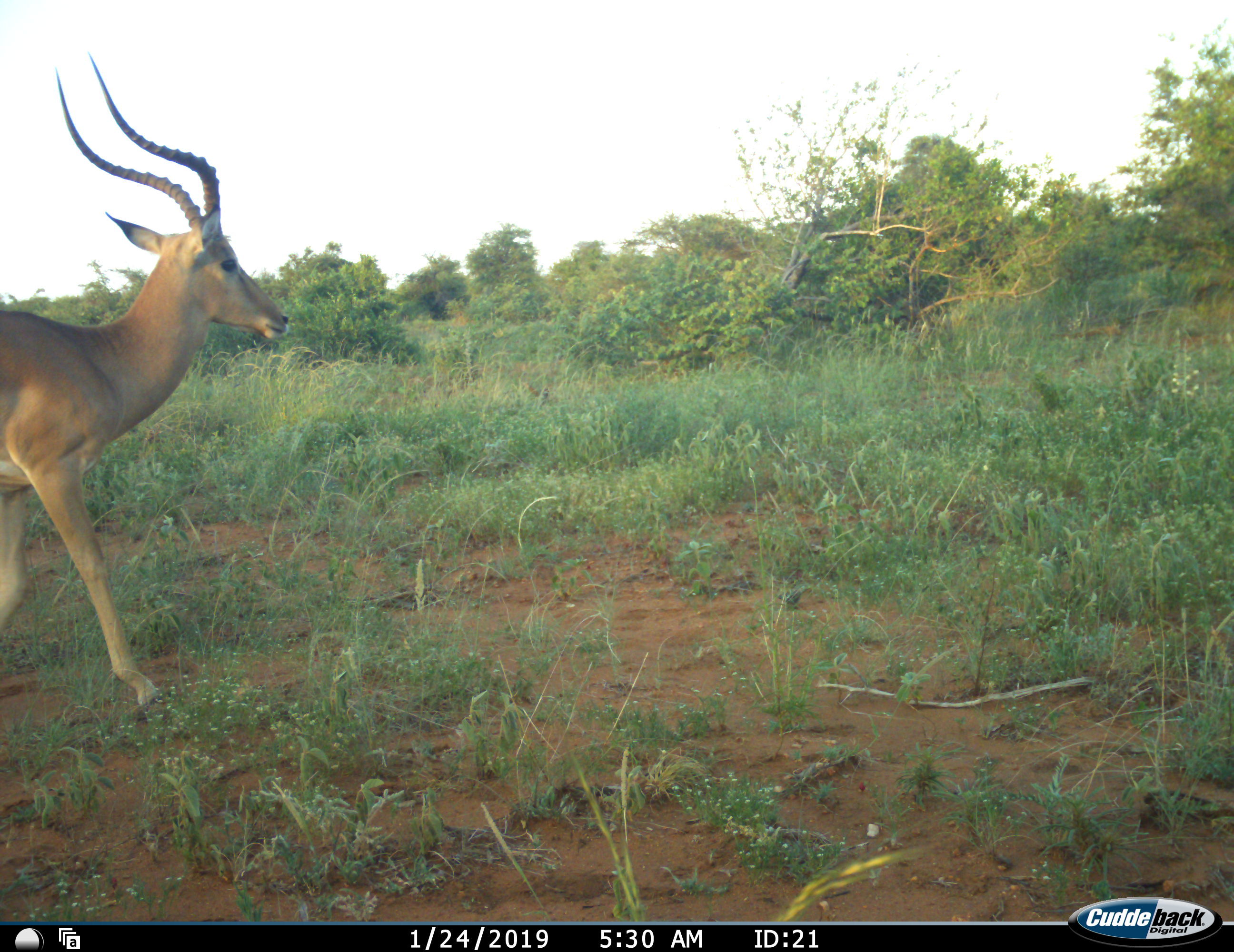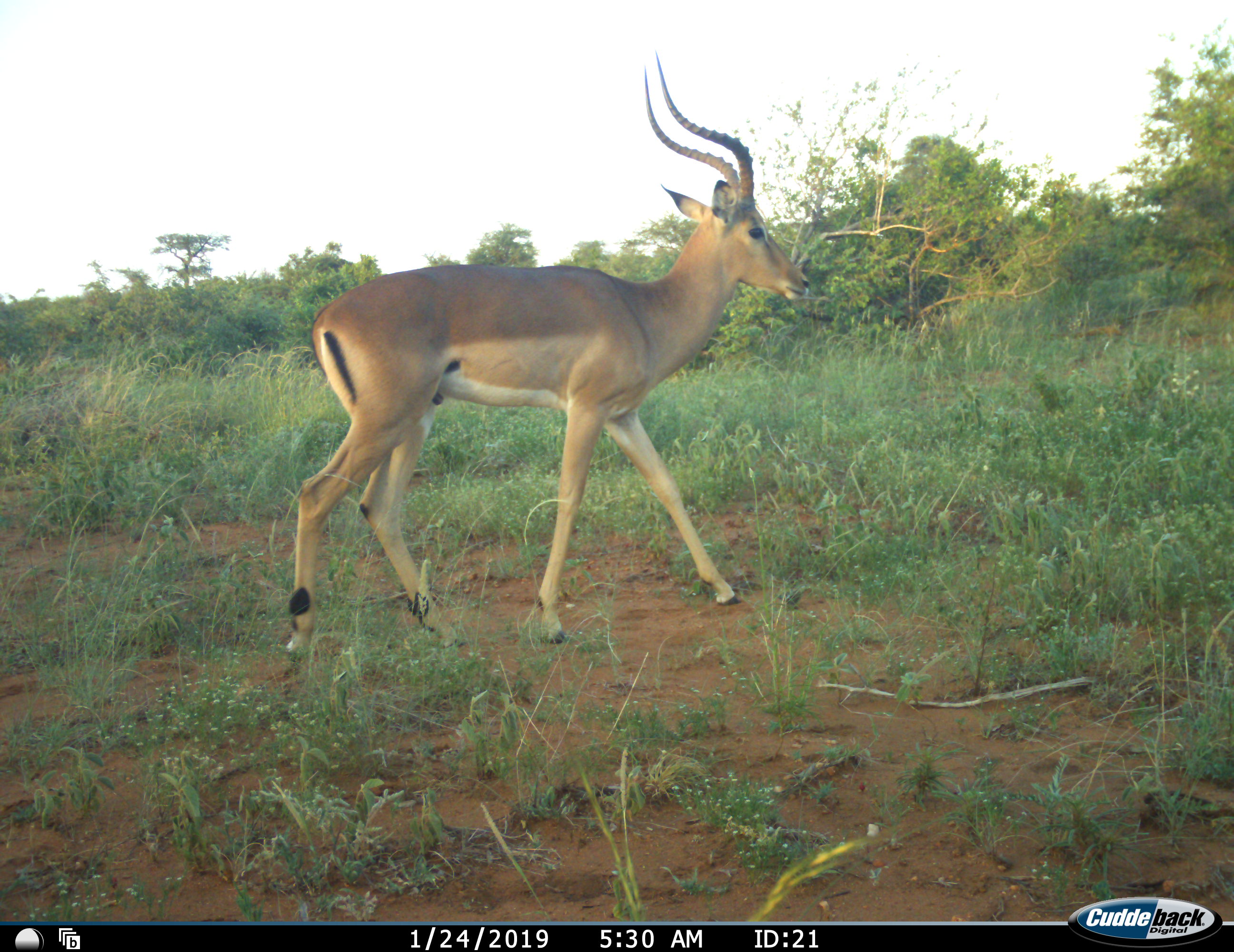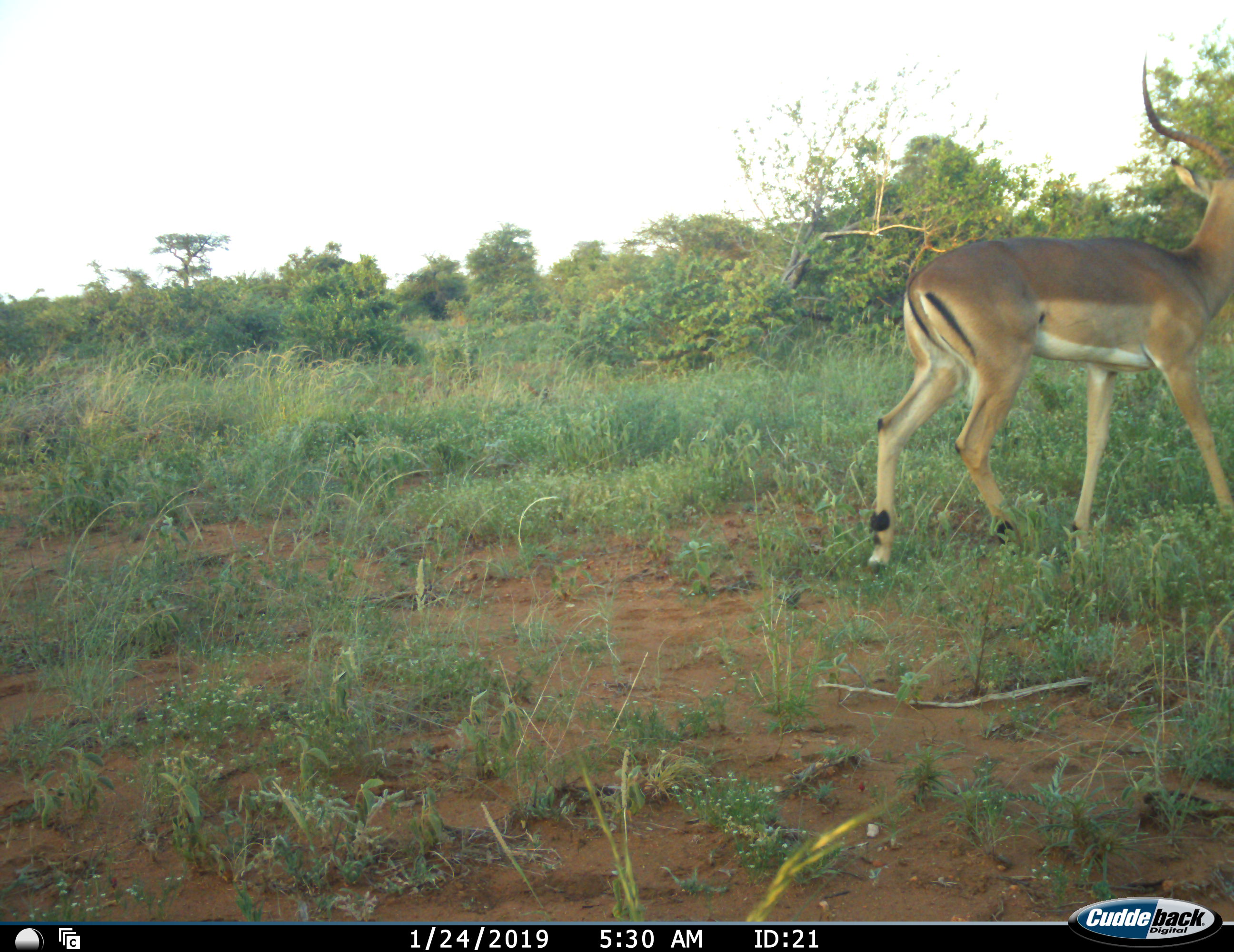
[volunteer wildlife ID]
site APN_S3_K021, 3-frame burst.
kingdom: Animalia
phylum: Chordata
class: Mammalia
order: Artiodactyla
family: Bovidae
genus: Aepyceros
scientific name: Aepyceros melampus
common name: impala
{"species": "impala (Aepyceros melampus)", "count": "1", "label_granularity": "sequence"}